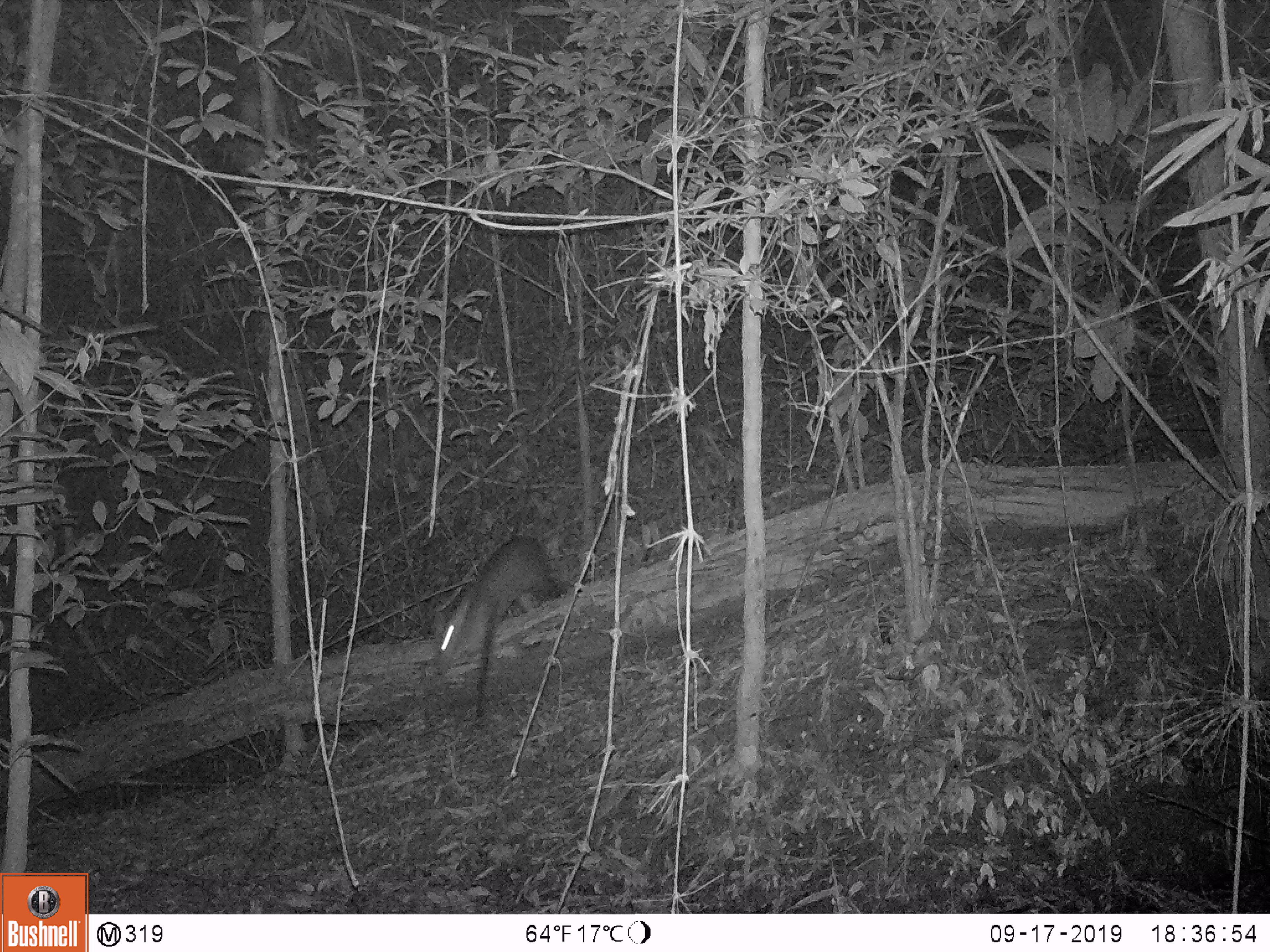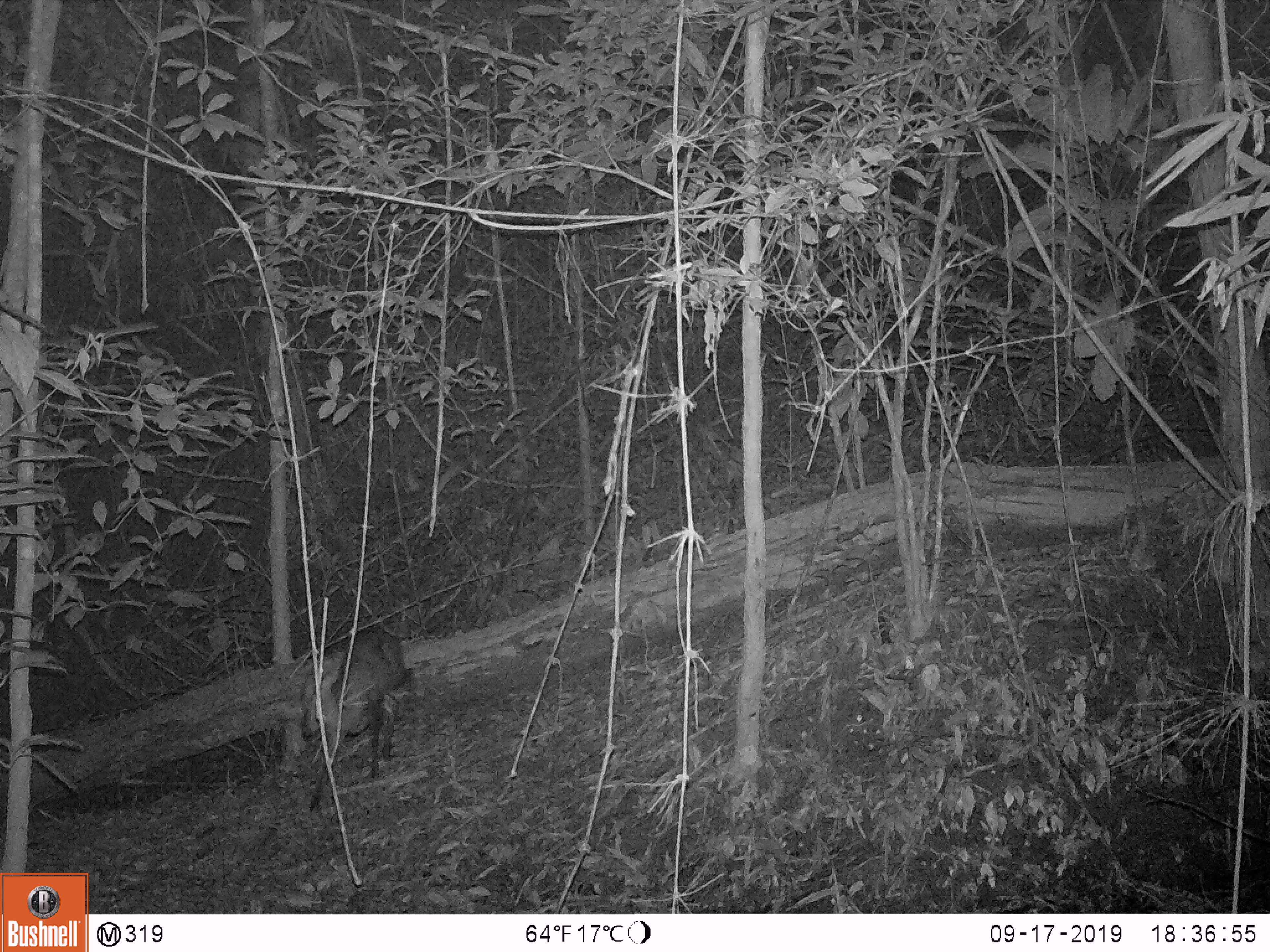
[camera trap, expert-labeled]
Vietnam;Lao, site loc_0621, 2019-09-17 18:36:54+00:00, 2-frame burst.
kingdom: Animalia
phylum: Chordata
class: Mammalia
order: Artiodactyla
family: Cervidae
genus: Muntiacus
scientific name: Muntiacus muntjak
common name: red muntjac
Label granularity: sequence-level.